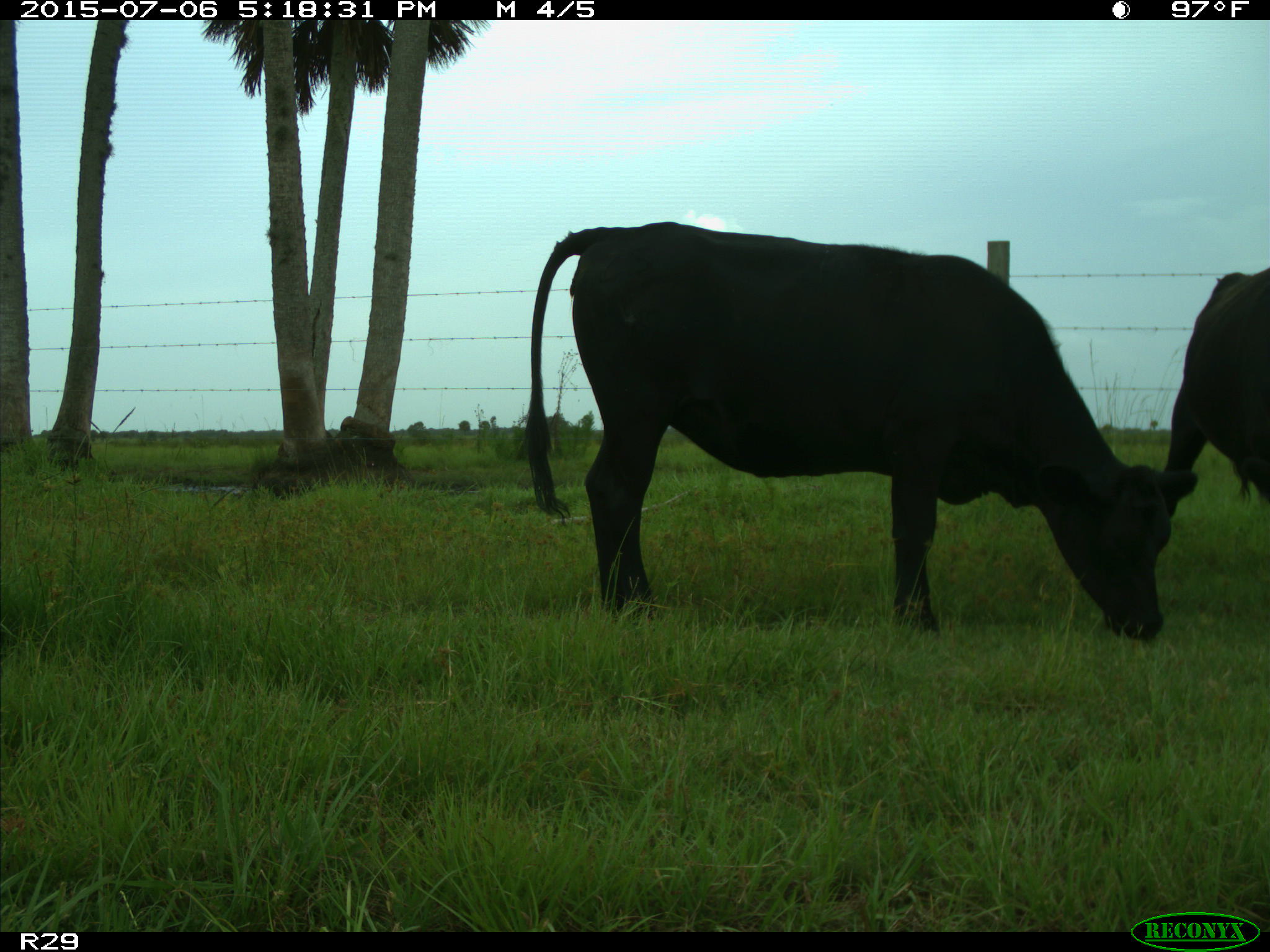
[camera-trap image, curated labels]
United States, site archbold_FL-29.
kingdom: Animalia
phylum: Chordata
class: Mammalia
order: Artiodactyla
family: Bovidae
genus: Bos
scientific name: Bos taurus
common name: domestic cow